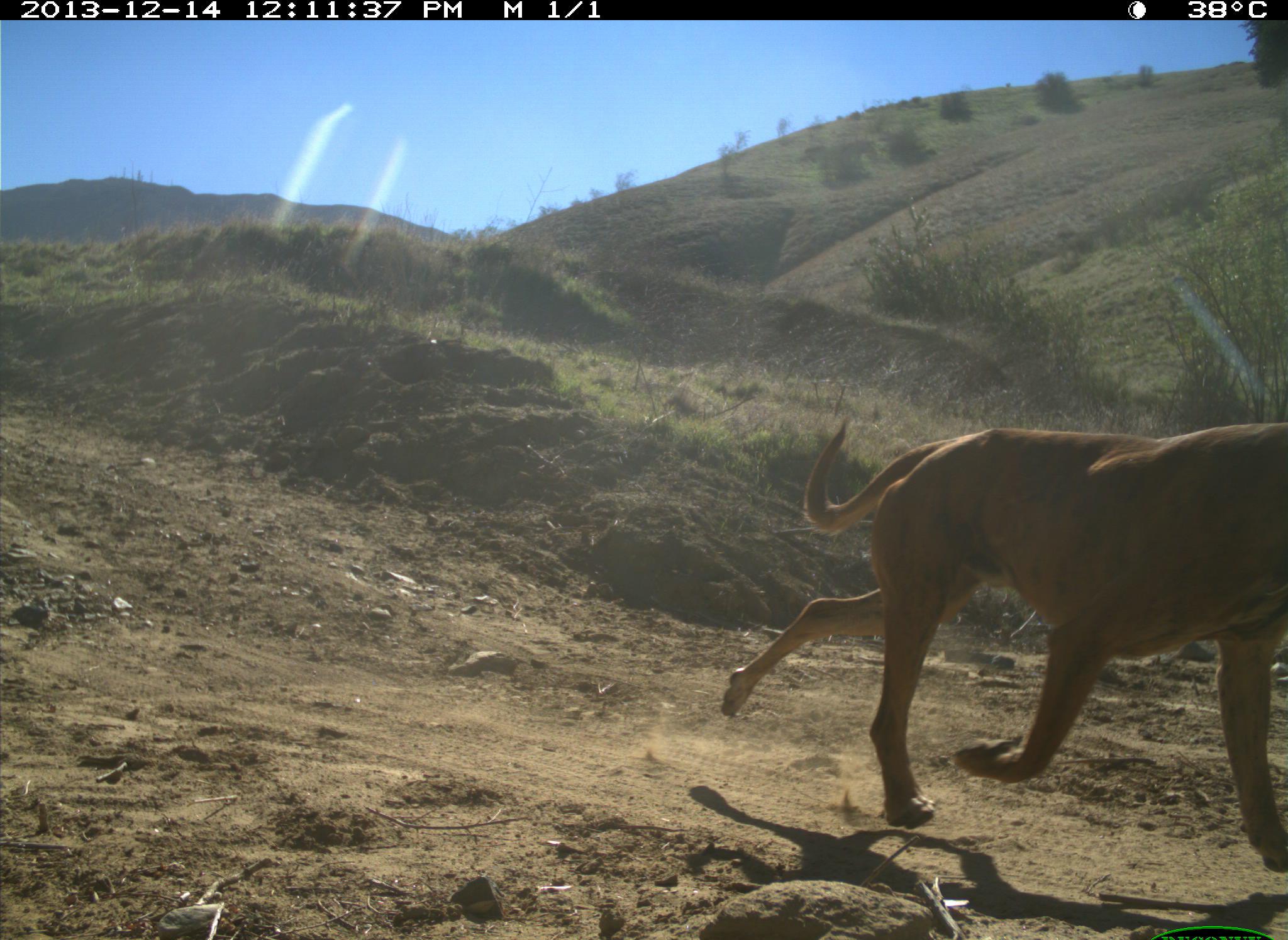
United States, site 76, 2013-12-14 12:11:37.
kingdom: Animalia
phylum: Chordata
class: Mammalia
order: Carnivora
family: Canidae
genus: Canis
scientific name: Canis familiaris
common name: domestic dog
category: dog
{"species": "dog (domestic dog) (Canis familiaris)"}